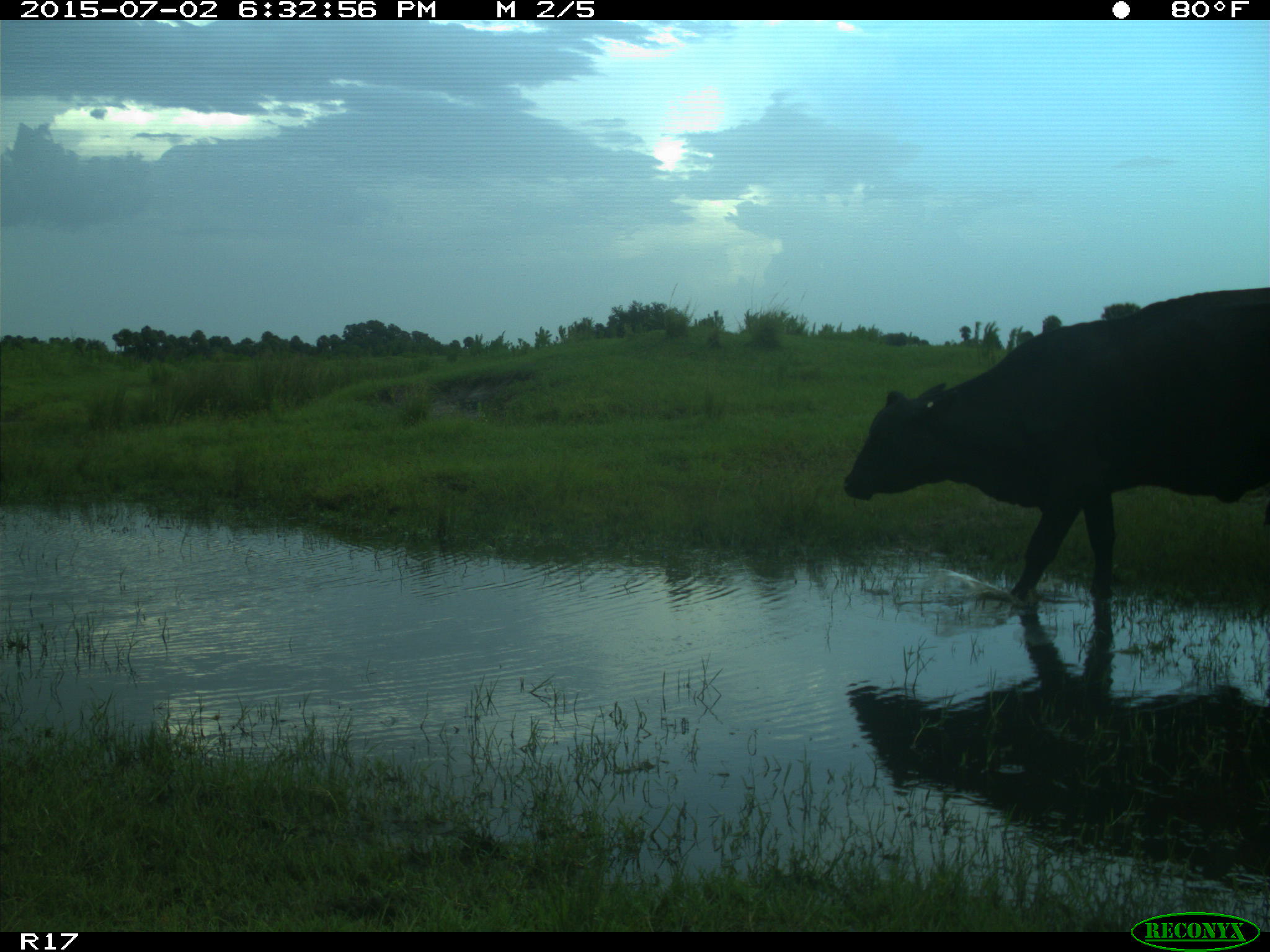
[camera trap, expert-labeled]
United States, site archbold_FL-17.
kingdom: Animalia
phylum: Chordata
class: Mammalia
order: Artiodactyla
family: Bovidae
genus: Bos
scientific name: Bos taurus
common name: domestic cow